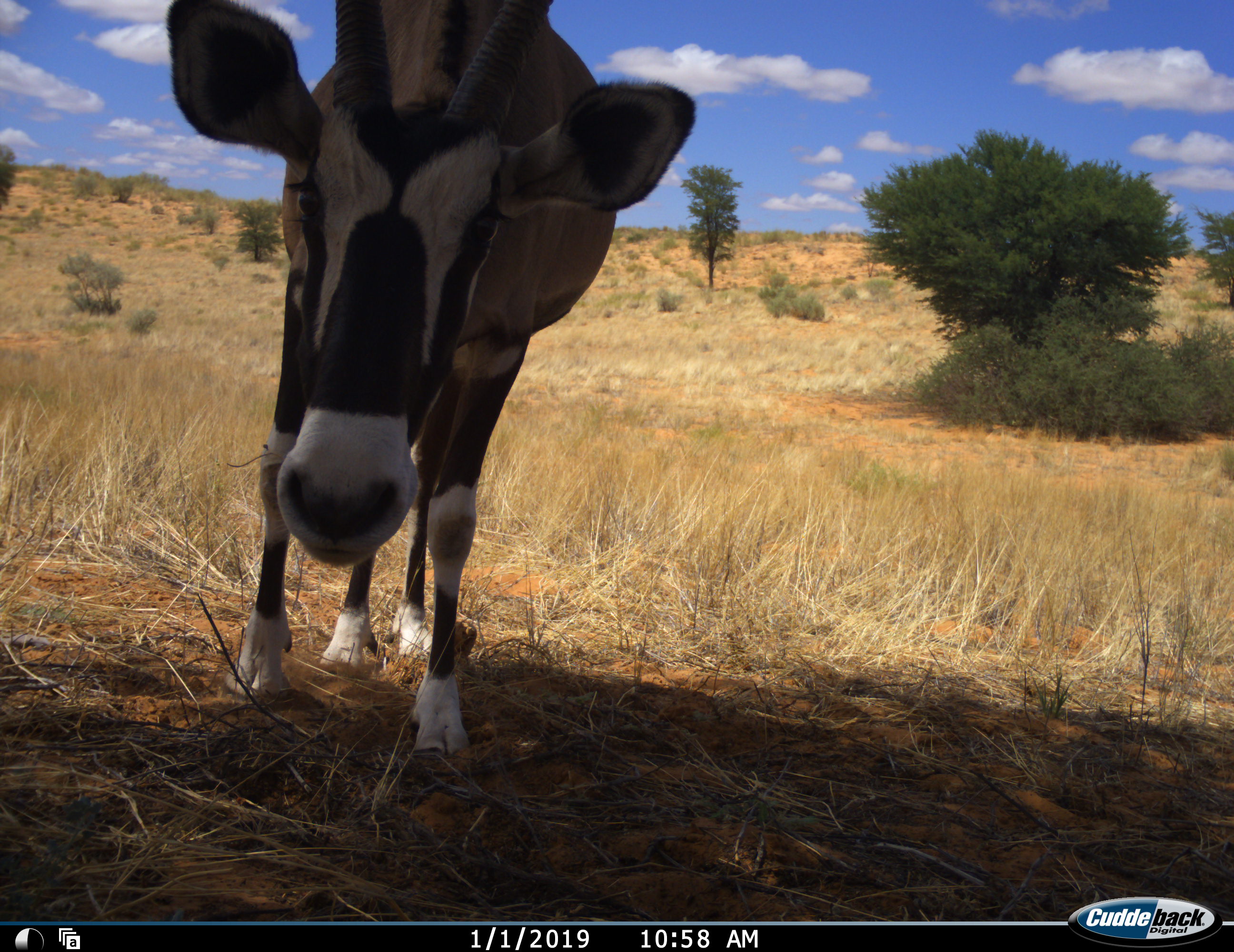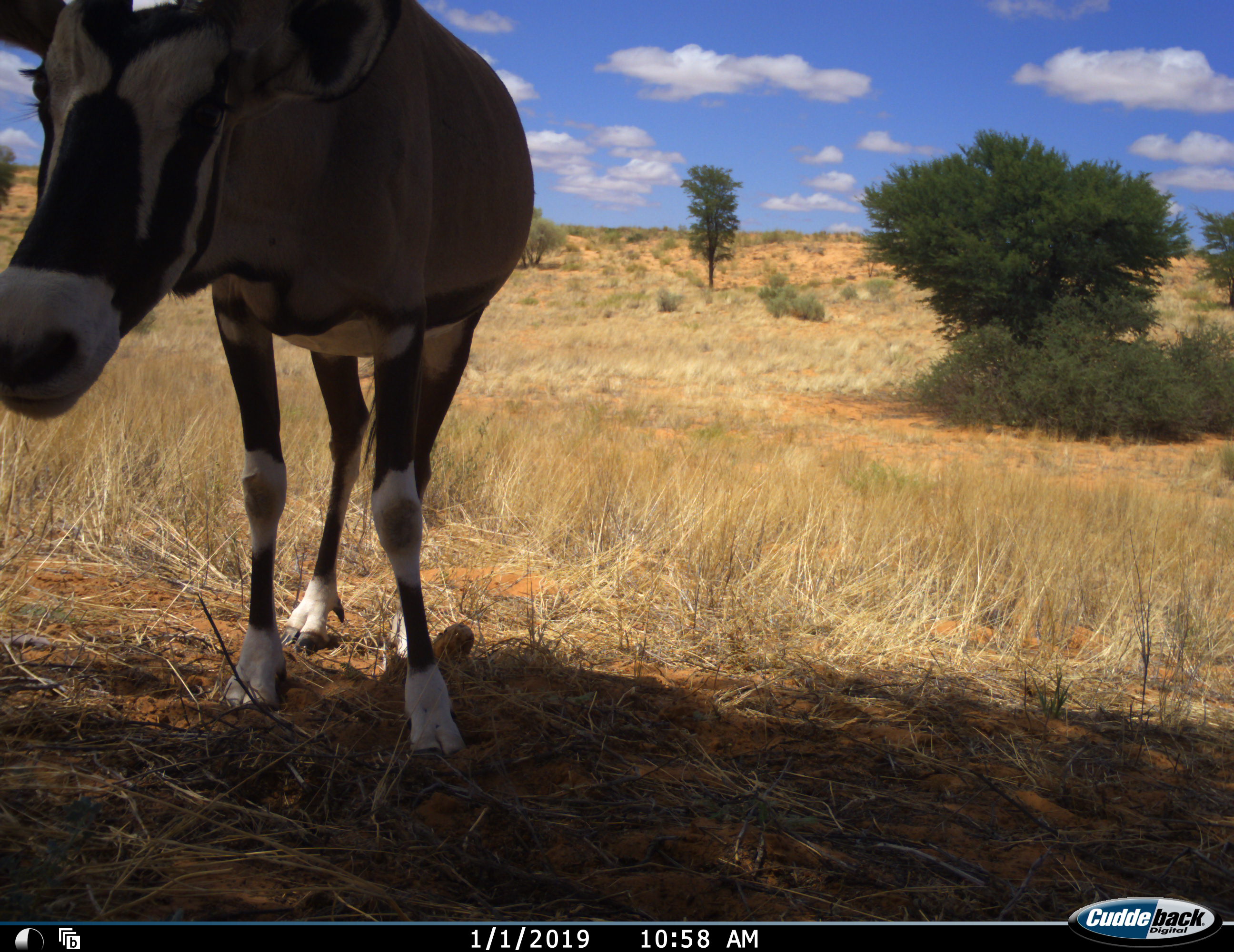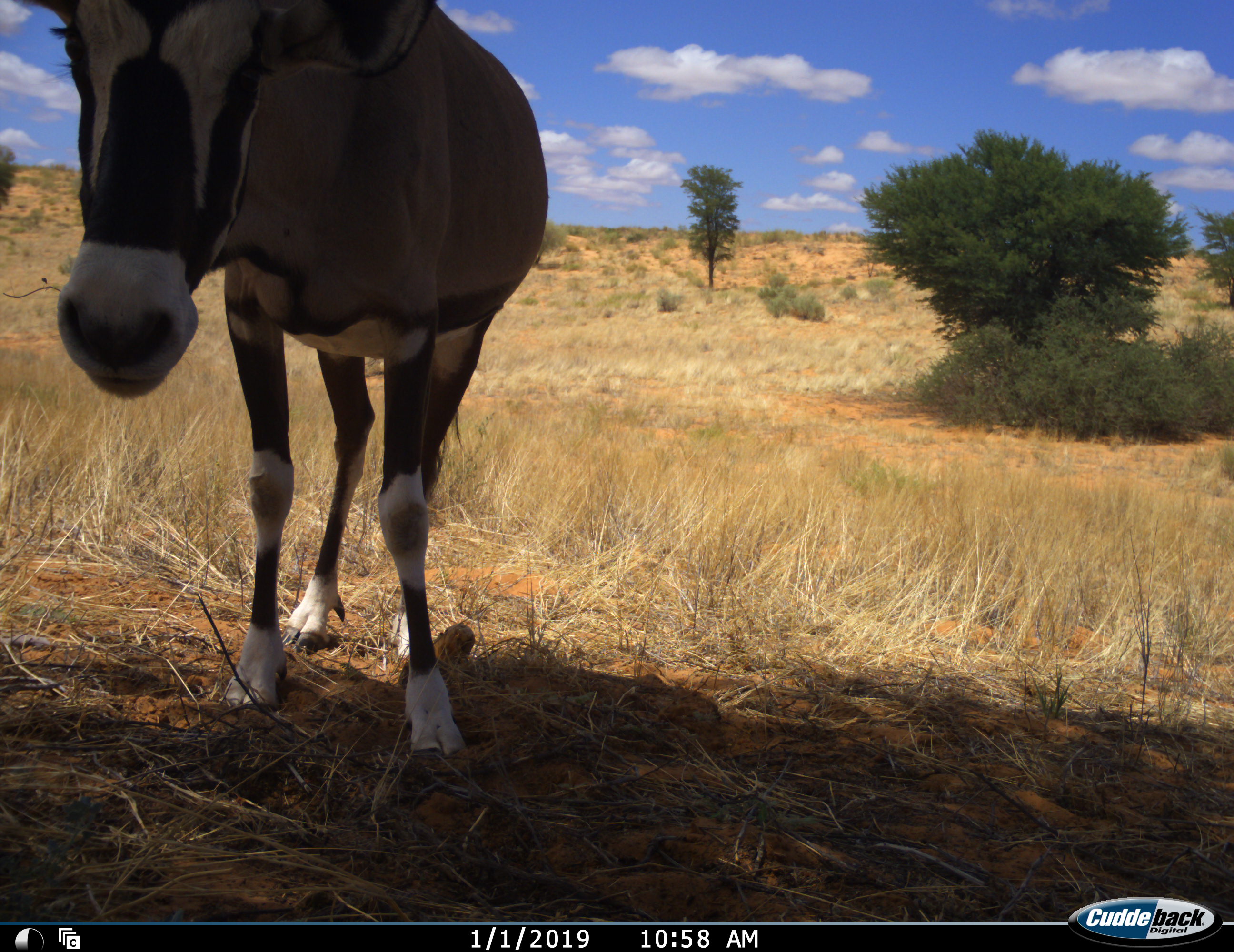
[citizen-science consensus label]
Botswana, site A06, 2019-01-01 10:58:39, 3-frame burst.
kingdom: Animalia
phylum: Chordata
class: Mammalia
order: Artiodactyla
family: Bovidae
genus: Oryx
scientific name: Oryx gazella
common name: gemsbok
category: gemsbokoryx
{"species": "gemsbokoryx (gemsbok) (Oryx gazella)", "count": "1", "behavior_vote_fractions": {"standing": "78%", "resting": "11%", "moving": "22%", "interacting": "0%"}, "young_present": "0%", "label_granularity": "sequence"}